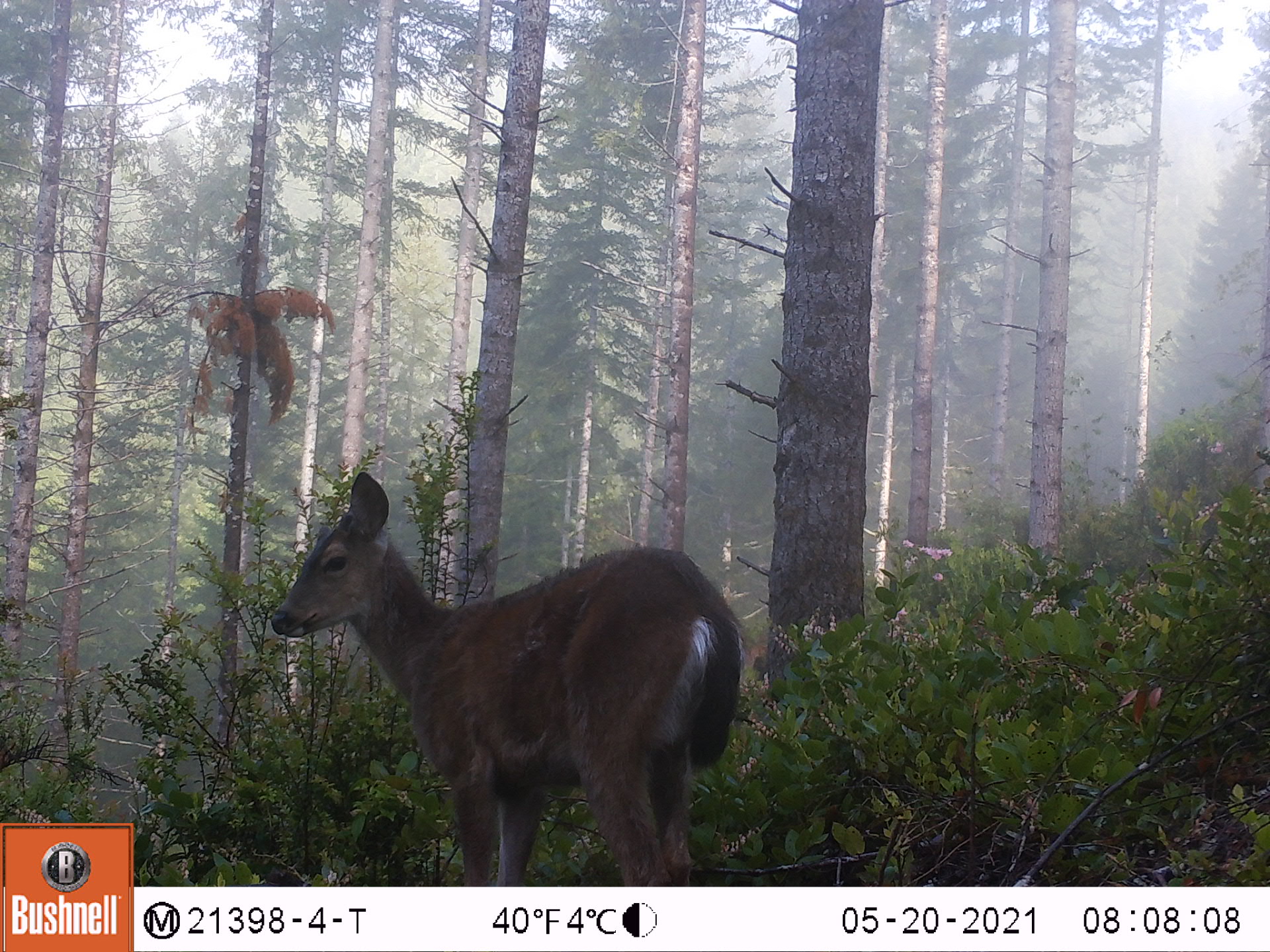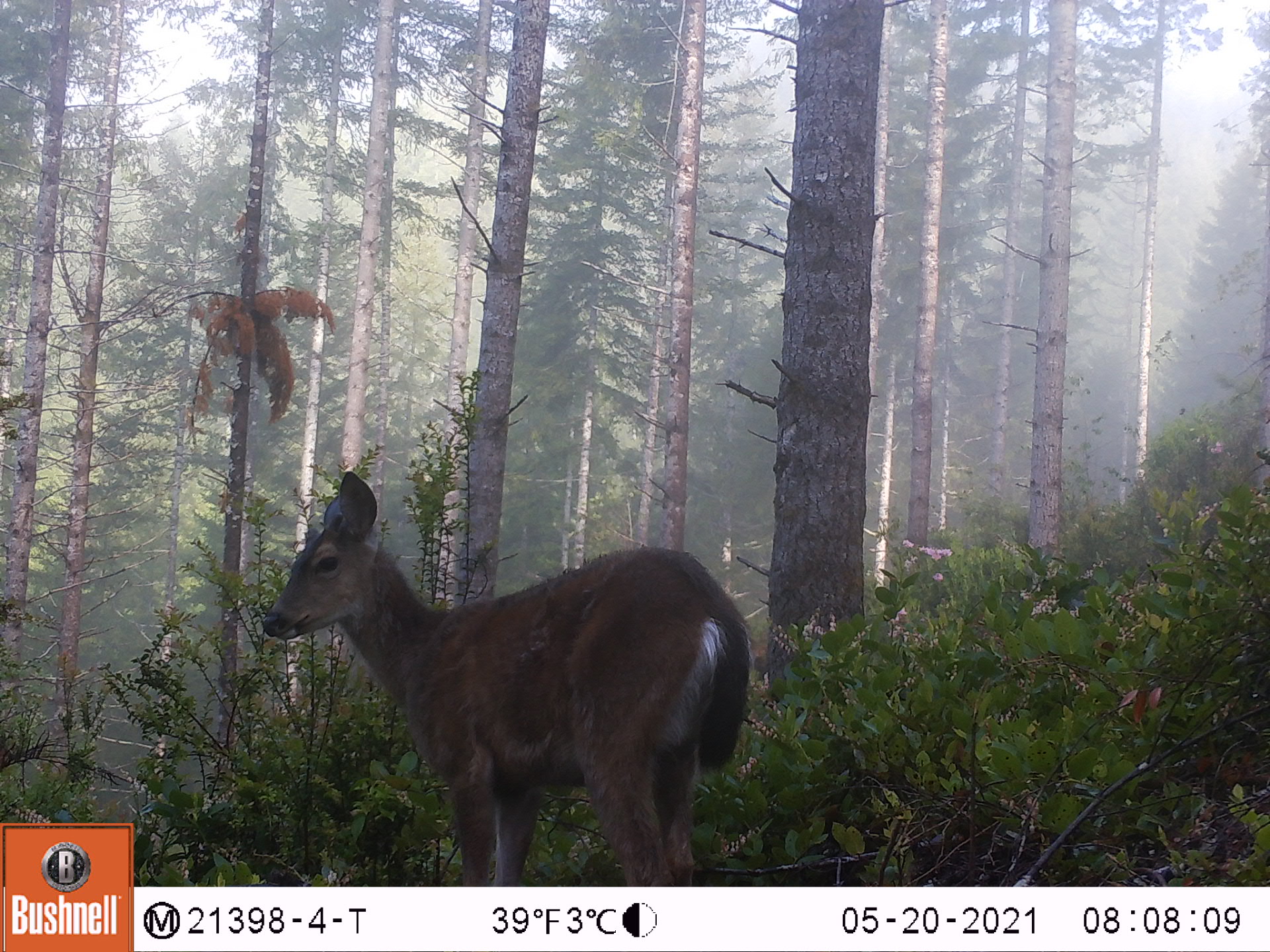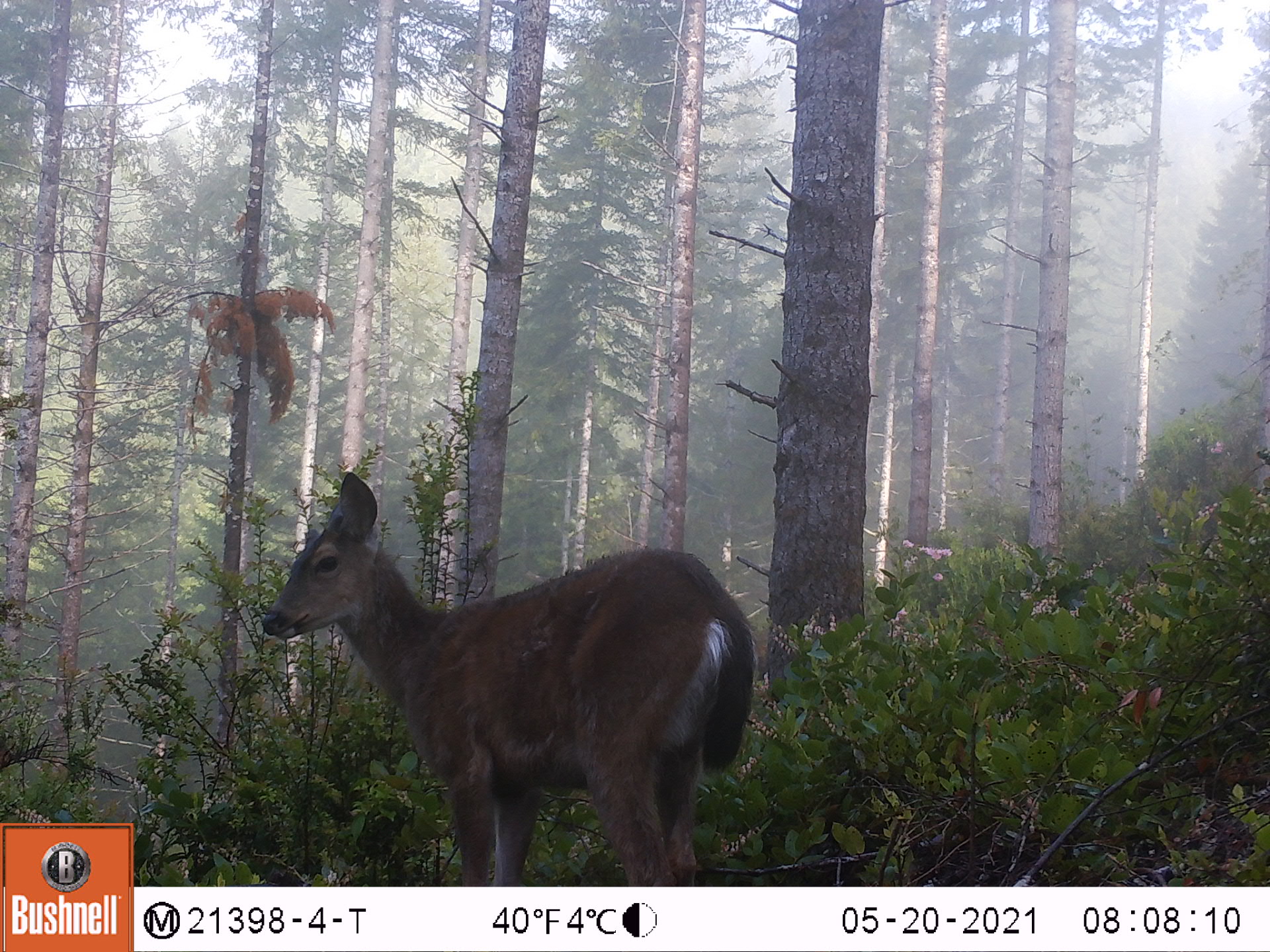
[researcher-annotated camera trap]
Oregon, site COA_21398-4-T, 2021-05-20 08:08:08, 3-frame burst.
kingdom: Animalia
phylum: Chordata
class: Mammalia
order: Artiodactyla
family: Cervidae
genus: Odocoileus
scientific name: Odocoileus hemionus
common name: black-tailed deer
Black-tailed deer (Odocoileus hemionus).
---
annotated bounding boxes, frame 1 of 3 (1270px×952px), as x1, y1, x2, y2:
black-tailed deer: 271, 470, 752, 877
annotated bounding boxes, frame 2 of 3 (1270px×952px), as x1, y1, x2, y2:
black-tailed deer: 268, 468, 756, 881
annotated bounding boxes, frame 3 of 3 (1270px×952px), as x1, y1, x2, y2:
black-tailed deer: 256, 473, 761, 872